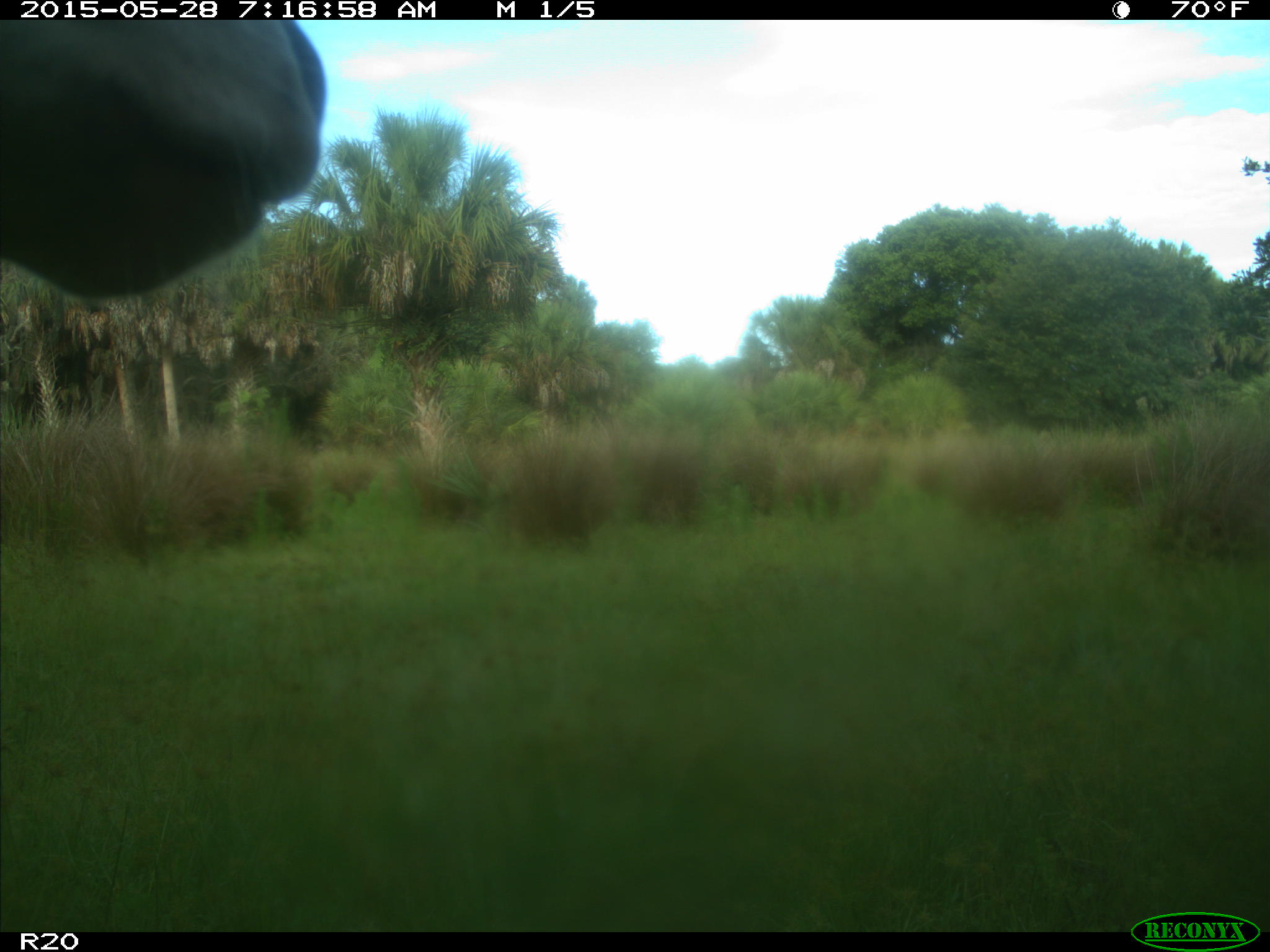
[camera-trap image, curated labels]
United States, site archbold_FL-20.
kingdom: Animalia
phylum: Chordata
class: Mammalia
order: Artiodactyla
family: Bovidae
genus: Bos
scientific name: Bos taurus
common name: domestic cow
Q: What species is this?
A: Bos taurus (domestic cow).